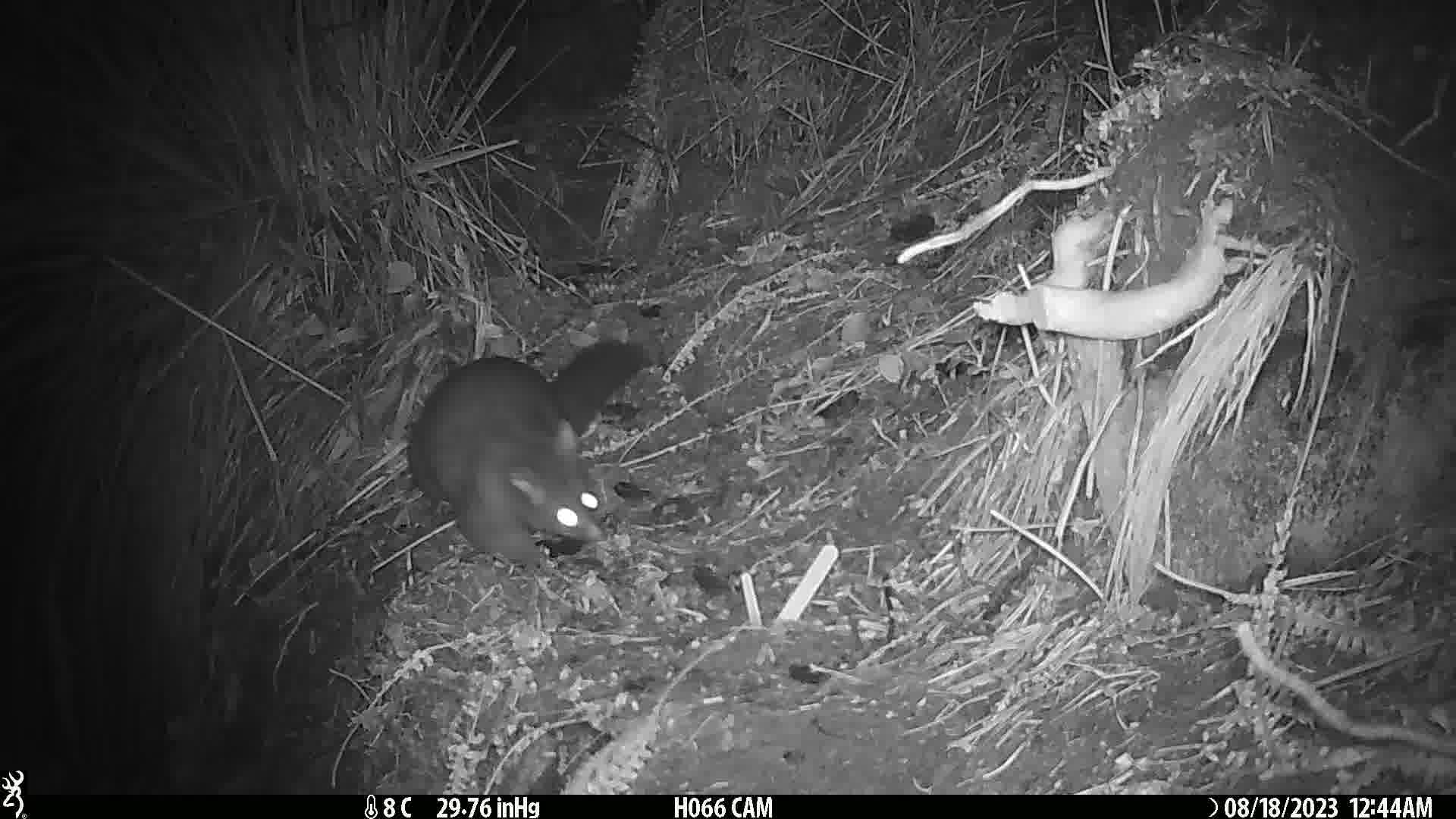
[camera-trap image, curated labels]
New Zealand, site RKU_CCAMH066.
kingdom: Animalia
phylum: Chordata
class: Mammalia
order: Diprotodontia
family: Phalangeridae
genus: Trichosurus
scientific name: Trichosurus vulpecula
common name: common brushtail possum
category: possum